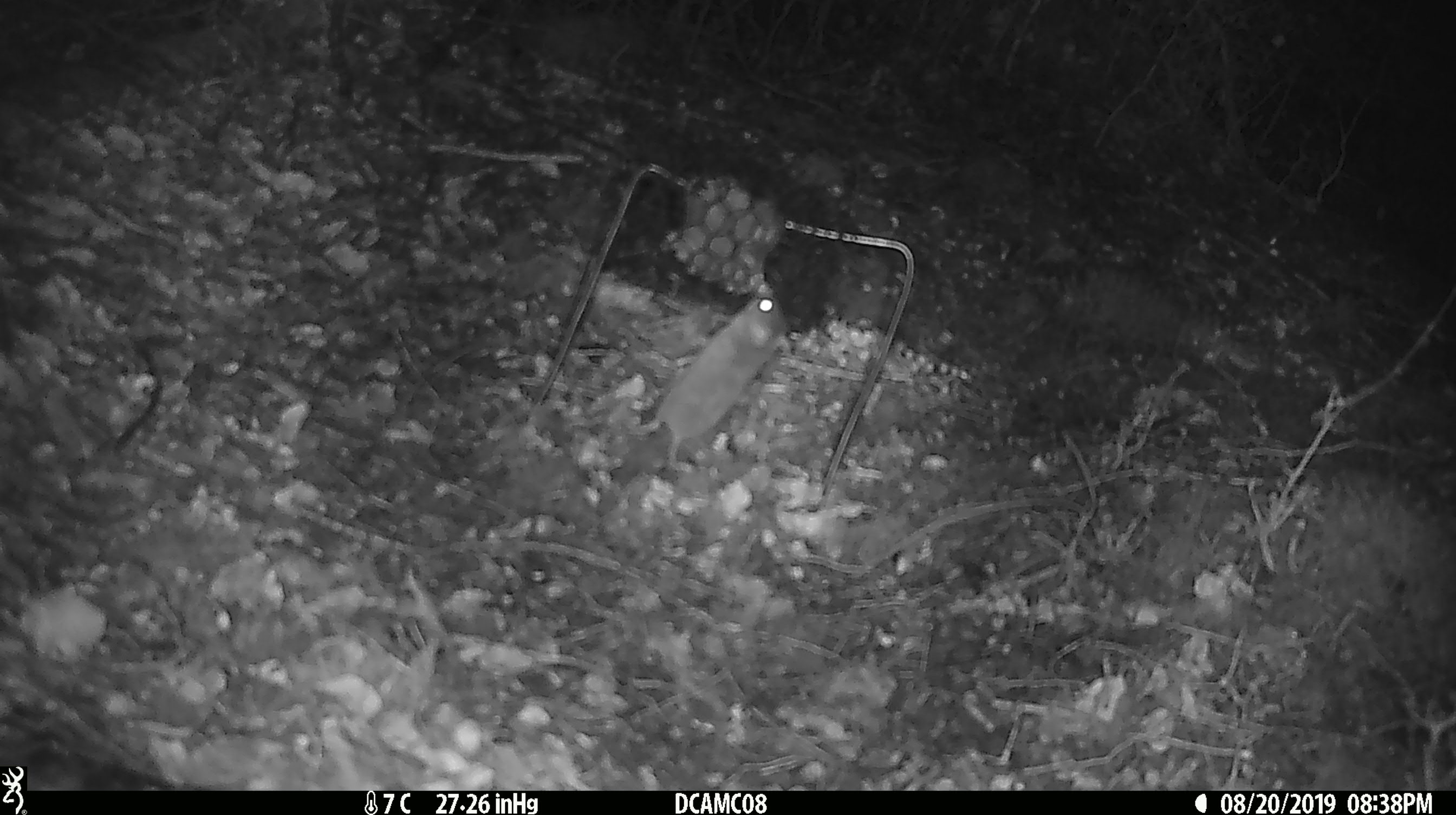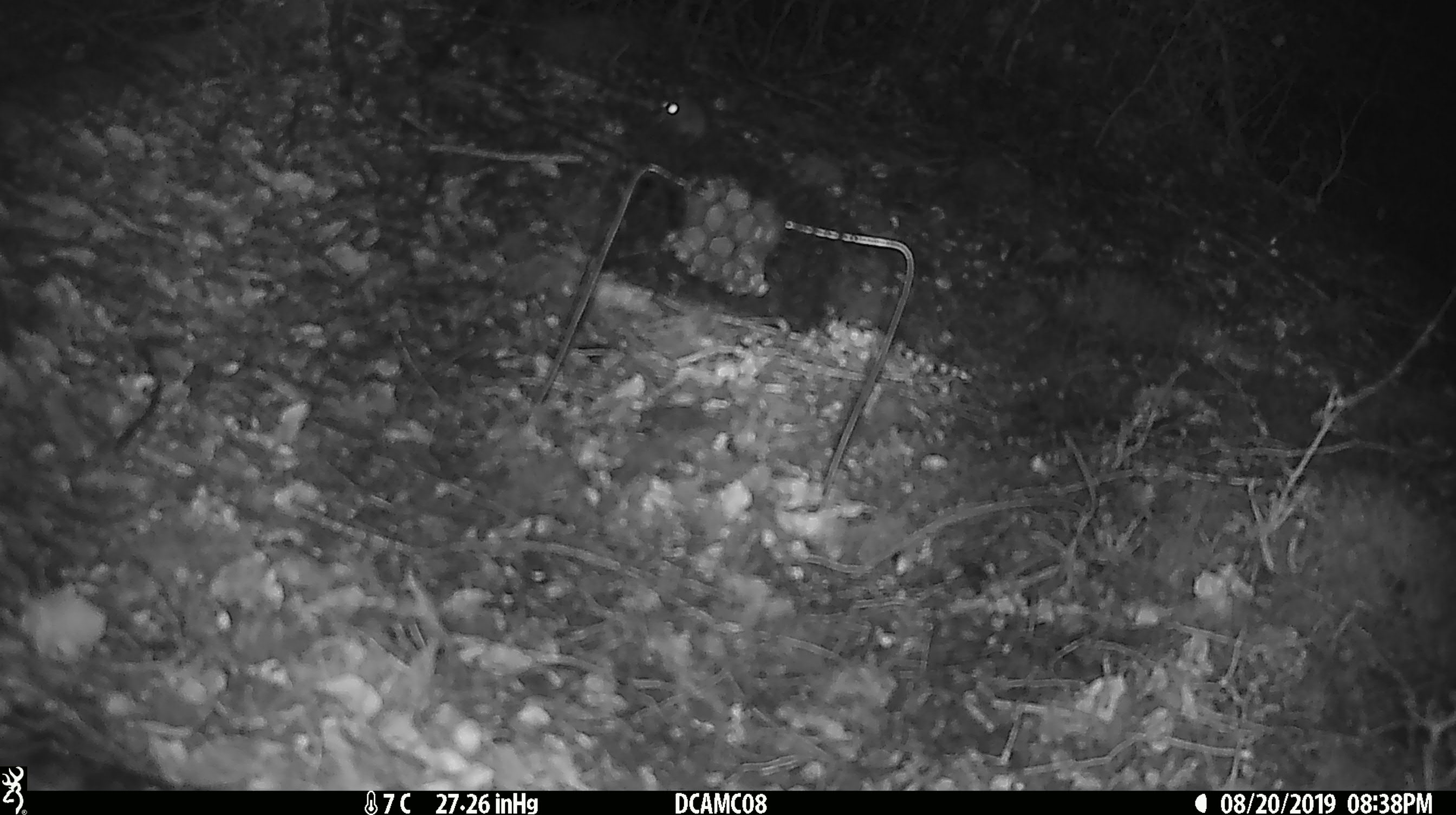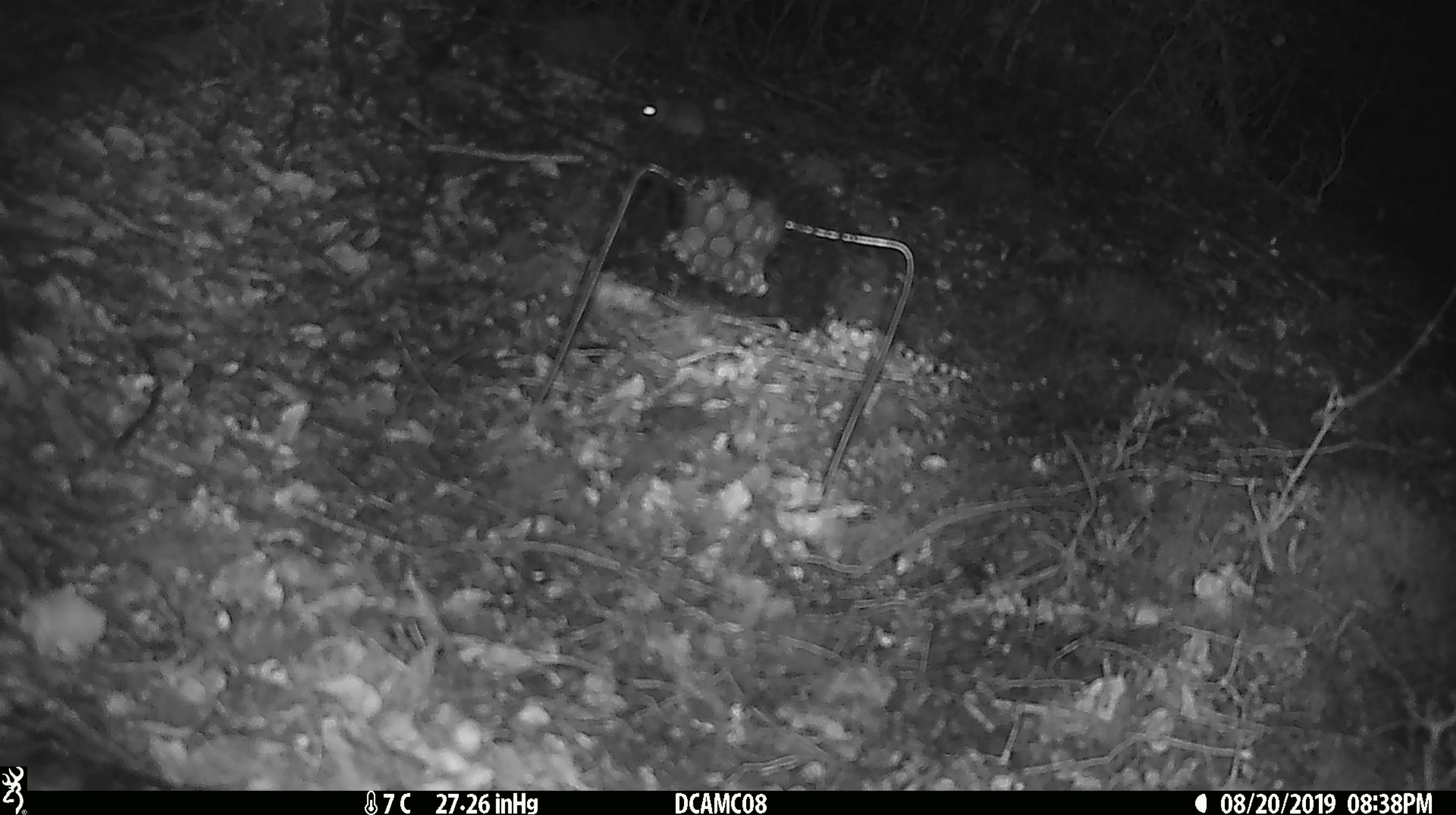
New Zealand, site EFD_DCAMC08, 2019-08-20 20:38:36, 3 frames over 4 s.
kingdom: Animalia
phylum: Chordata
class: Mammalia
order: Rodentia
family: Muridae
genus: Mus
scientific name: Mus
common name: mouse